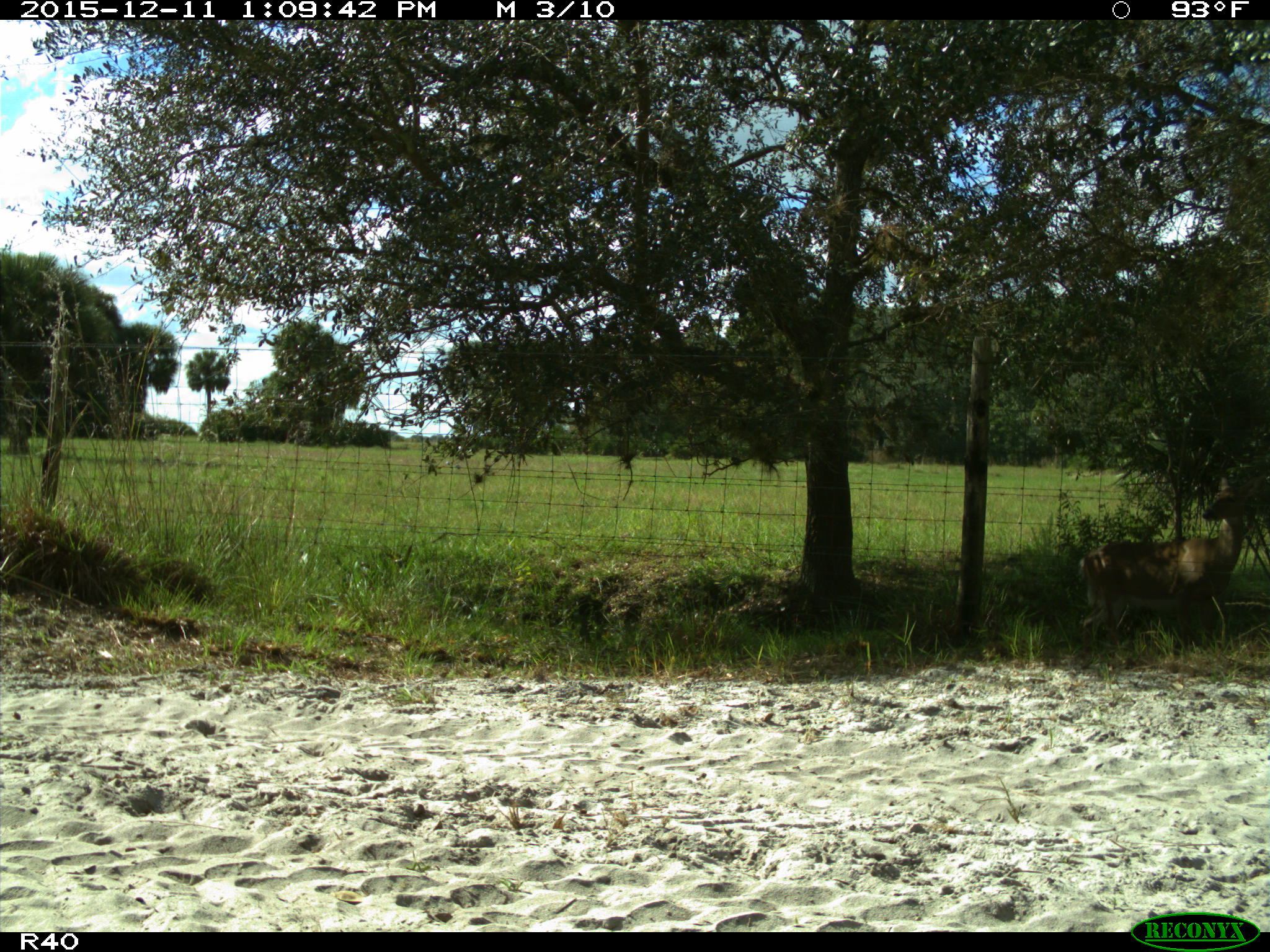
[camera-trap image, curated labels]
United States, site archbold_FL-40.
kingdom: Animalia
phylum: Chordata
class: Mammalia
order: Artiodactyla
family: Cervidae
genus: Odocoileus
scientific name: Odocoileus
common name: deer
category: unidentified deer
Unidentified deer (deer) (Odocoileus).